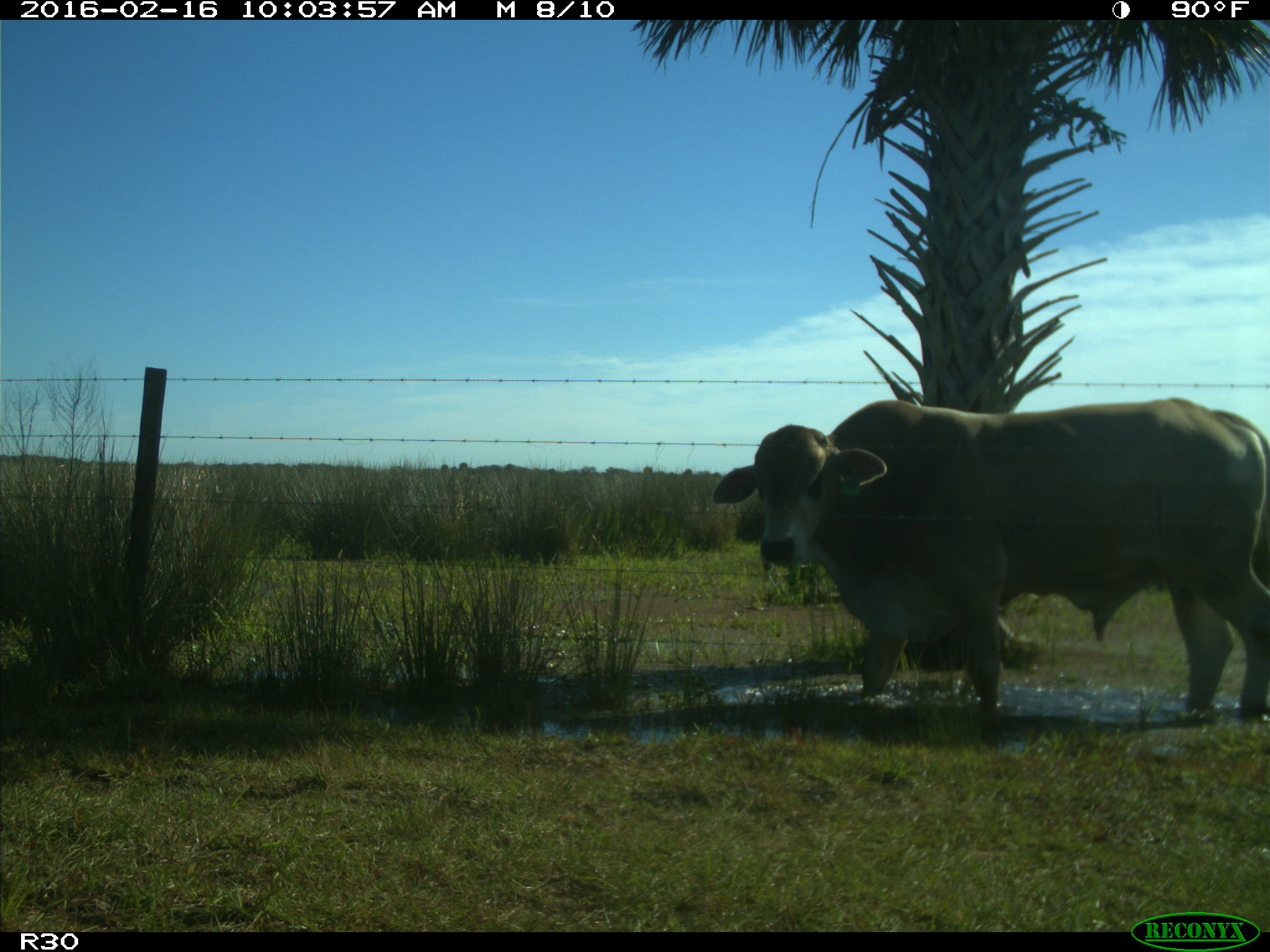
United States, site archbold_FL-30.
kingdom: Animalia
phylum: Chordata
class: Mammalia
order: Artiodactyla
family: Bovidae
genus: Bos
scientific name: Bos taurus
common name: domestic cow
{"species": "Bos taurus (domestic cow)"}